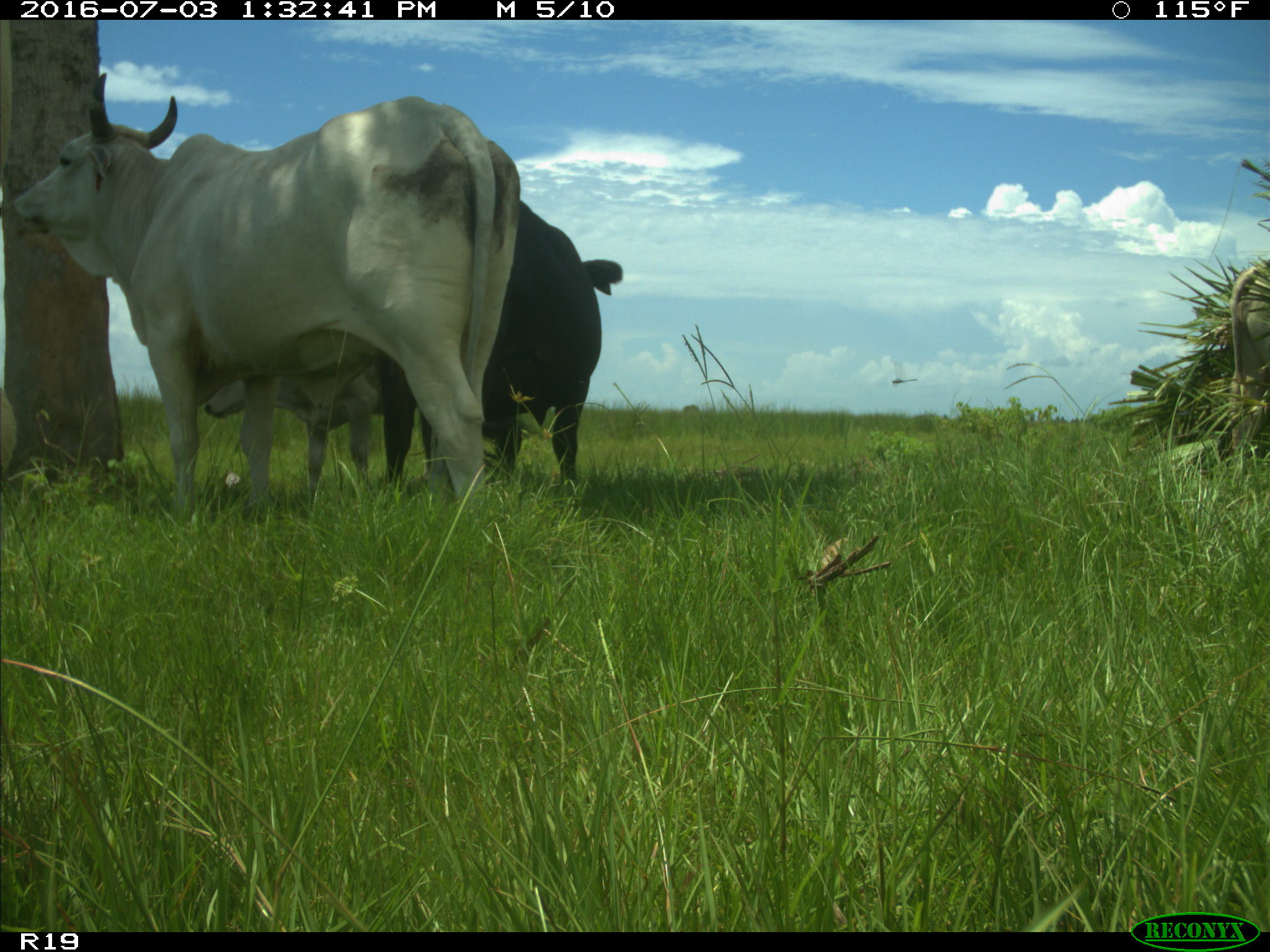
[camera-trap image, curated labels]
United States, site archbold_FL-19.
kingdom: Animalia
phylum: Chordata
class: Mammalia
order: Artiodactyla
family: Bovidae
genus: Bos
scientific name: Bos taurus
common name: domestic cow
Bos taurus (domestic cow).